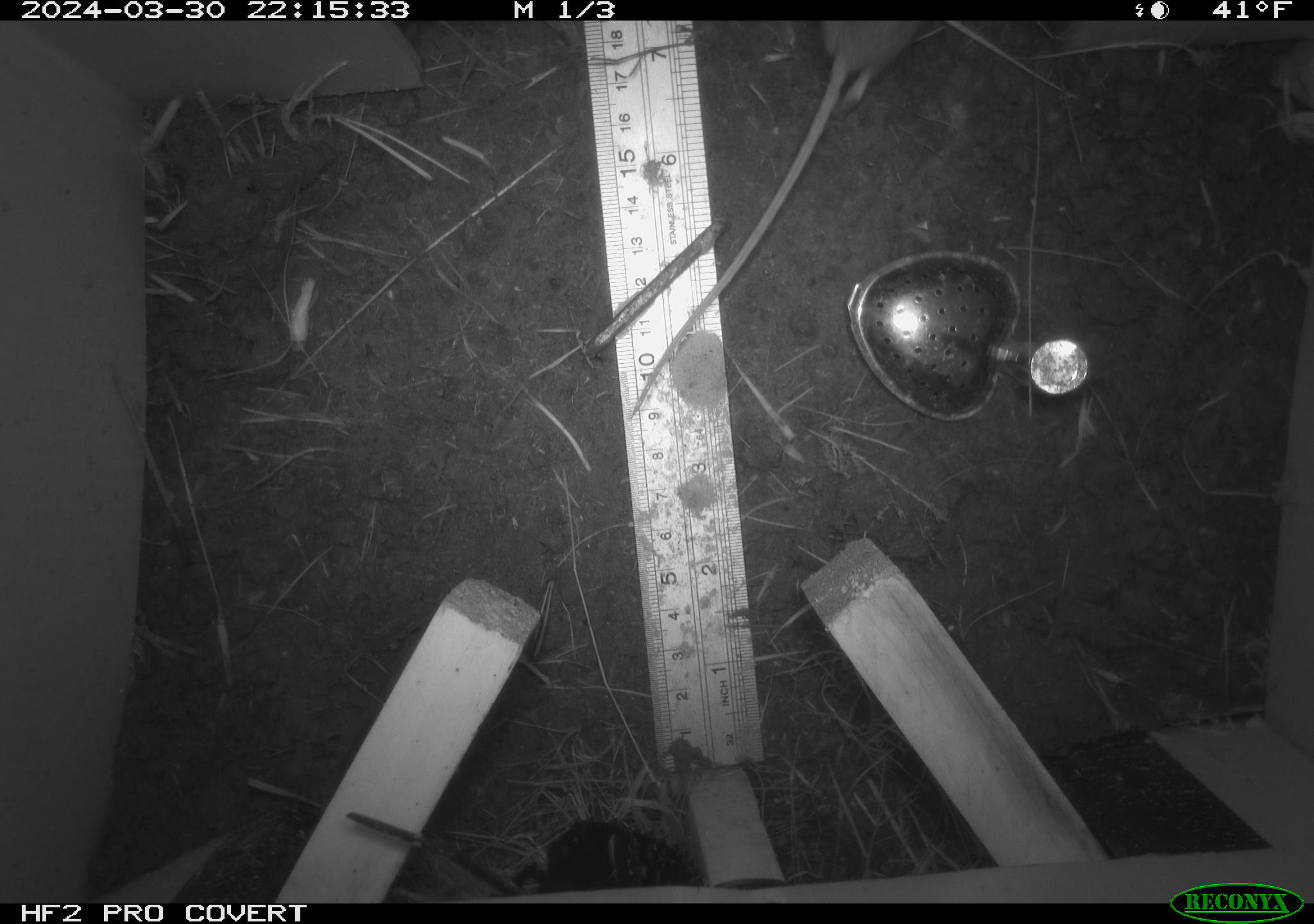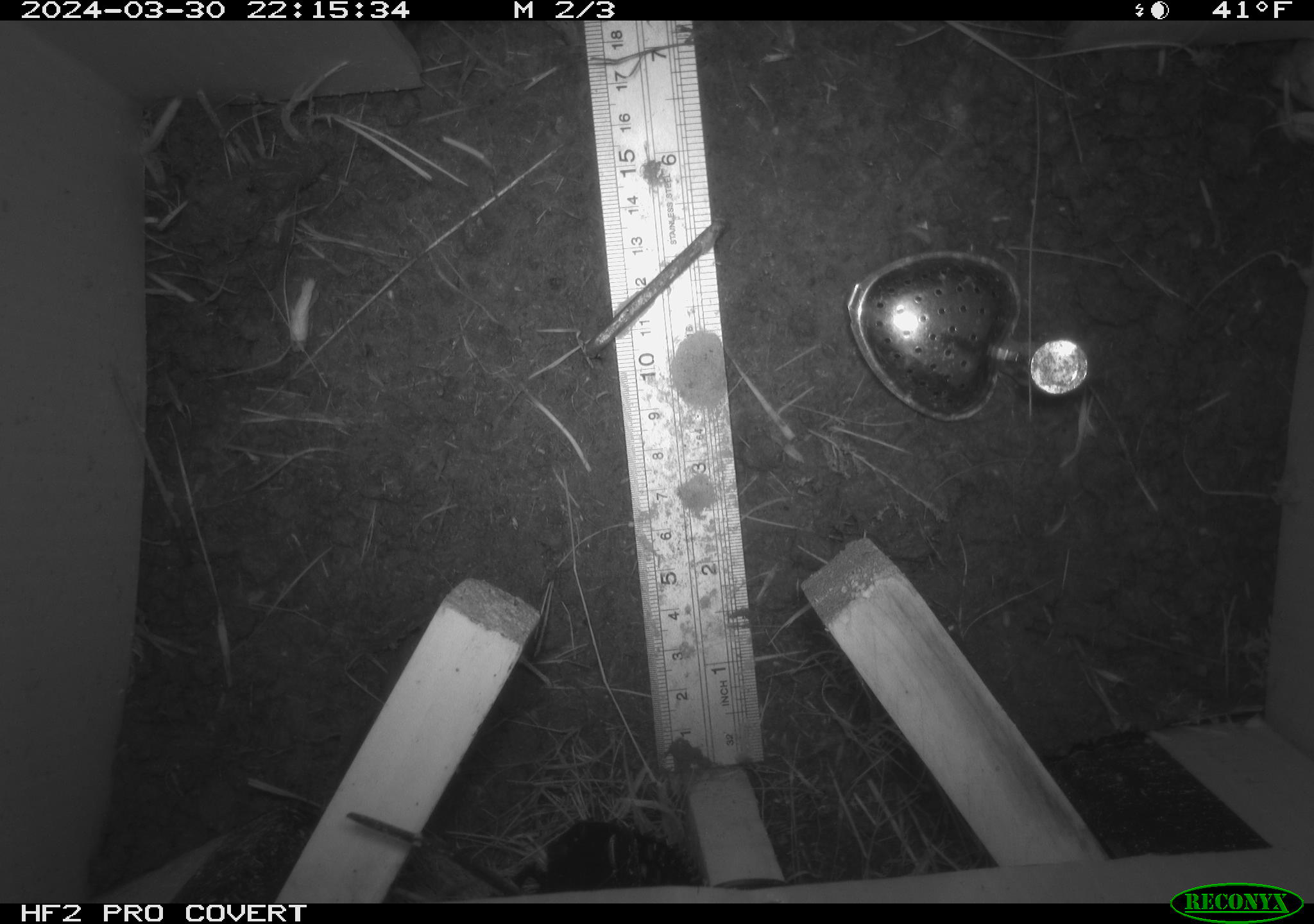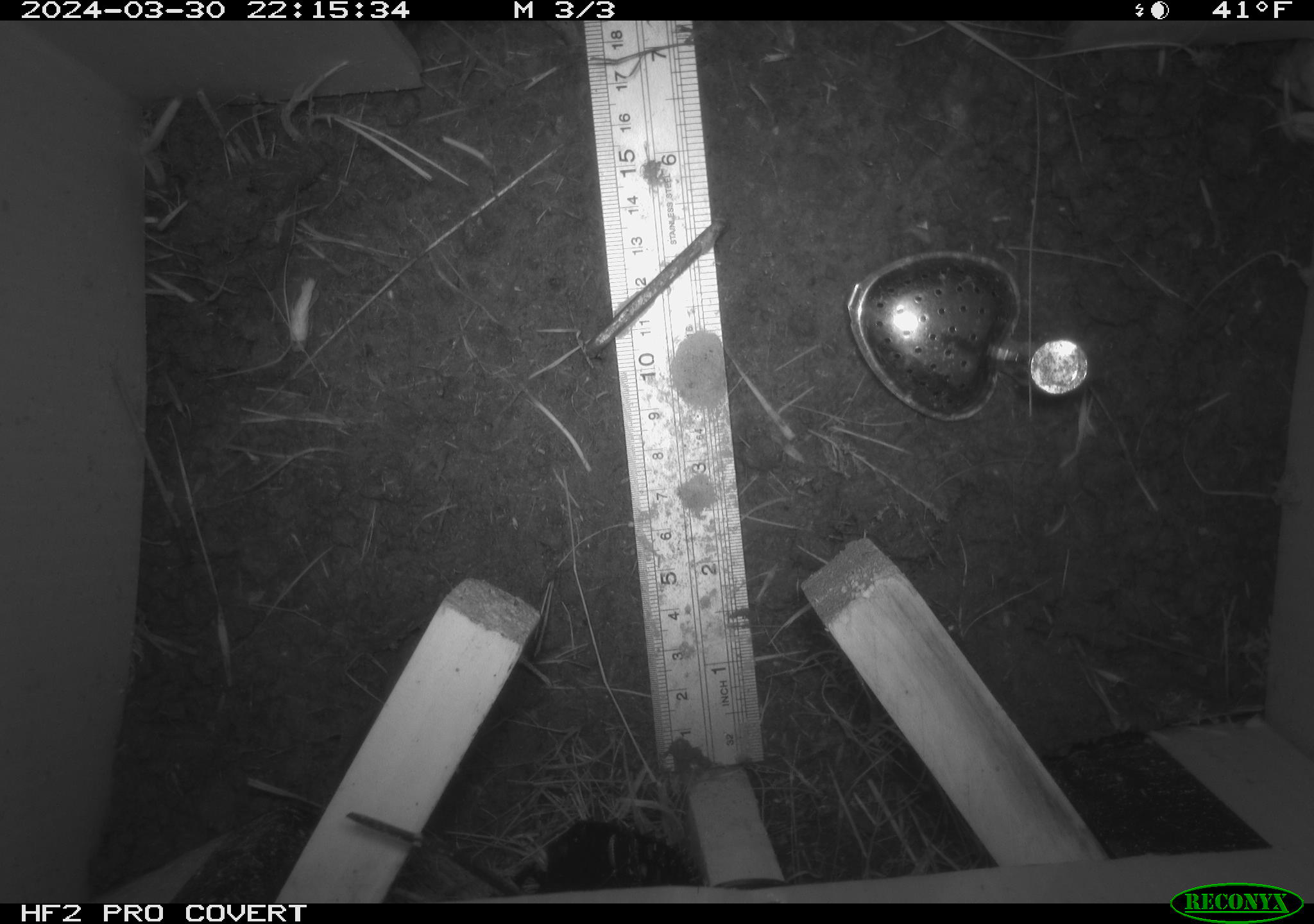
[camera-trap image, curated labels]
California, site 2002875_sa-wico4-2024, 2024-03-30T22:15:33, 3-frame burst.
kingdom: Animalia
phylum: Chordata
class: Mammalia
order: Rodentia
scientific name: Rodentia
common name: rodent